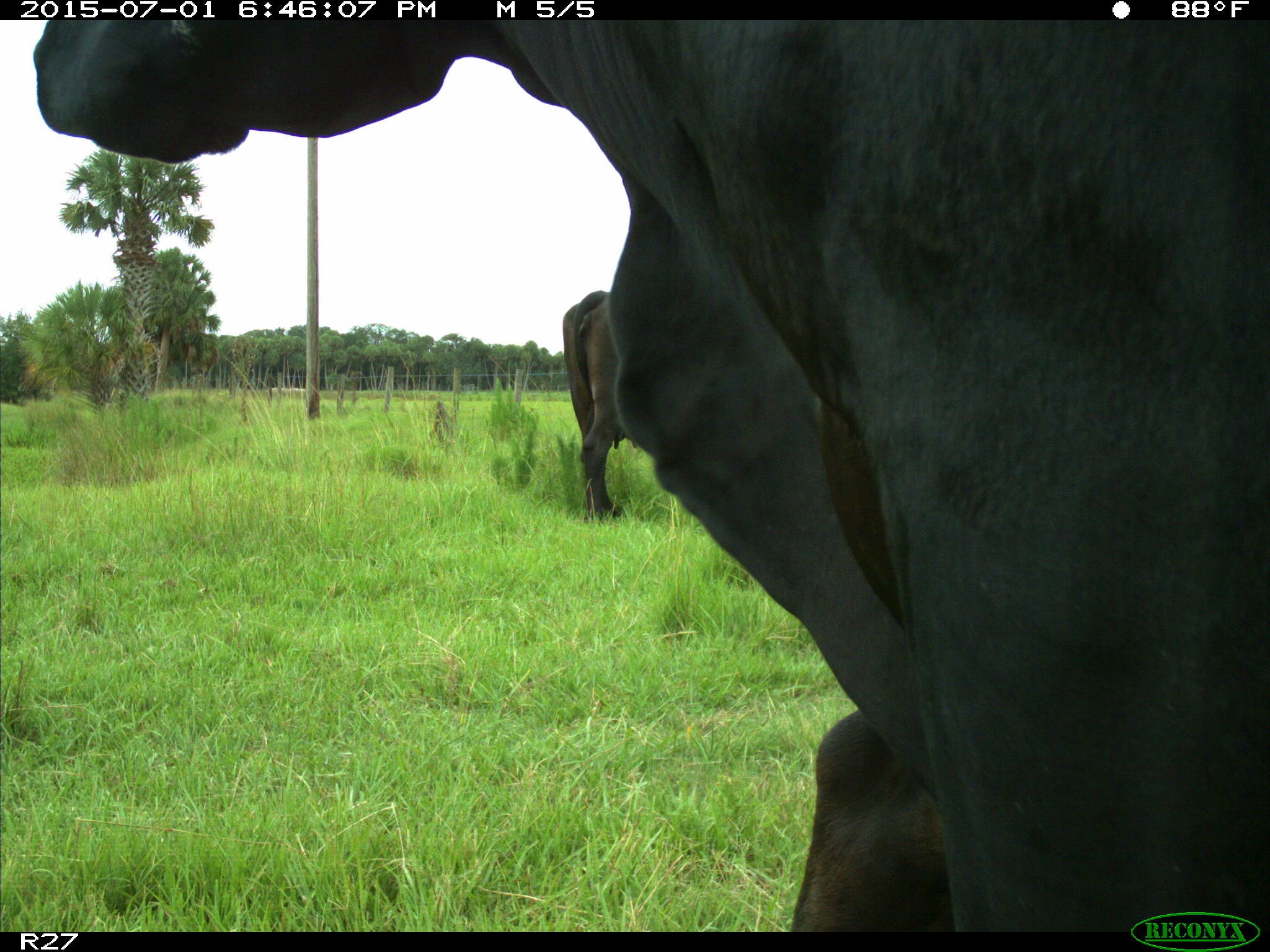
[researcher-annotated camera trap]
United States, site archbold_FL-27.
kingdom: Animalia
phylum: Chordata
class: Mammalia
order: Artiodactyla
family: Bovidae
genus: Bos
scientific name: Bos taurus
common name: domestic cow